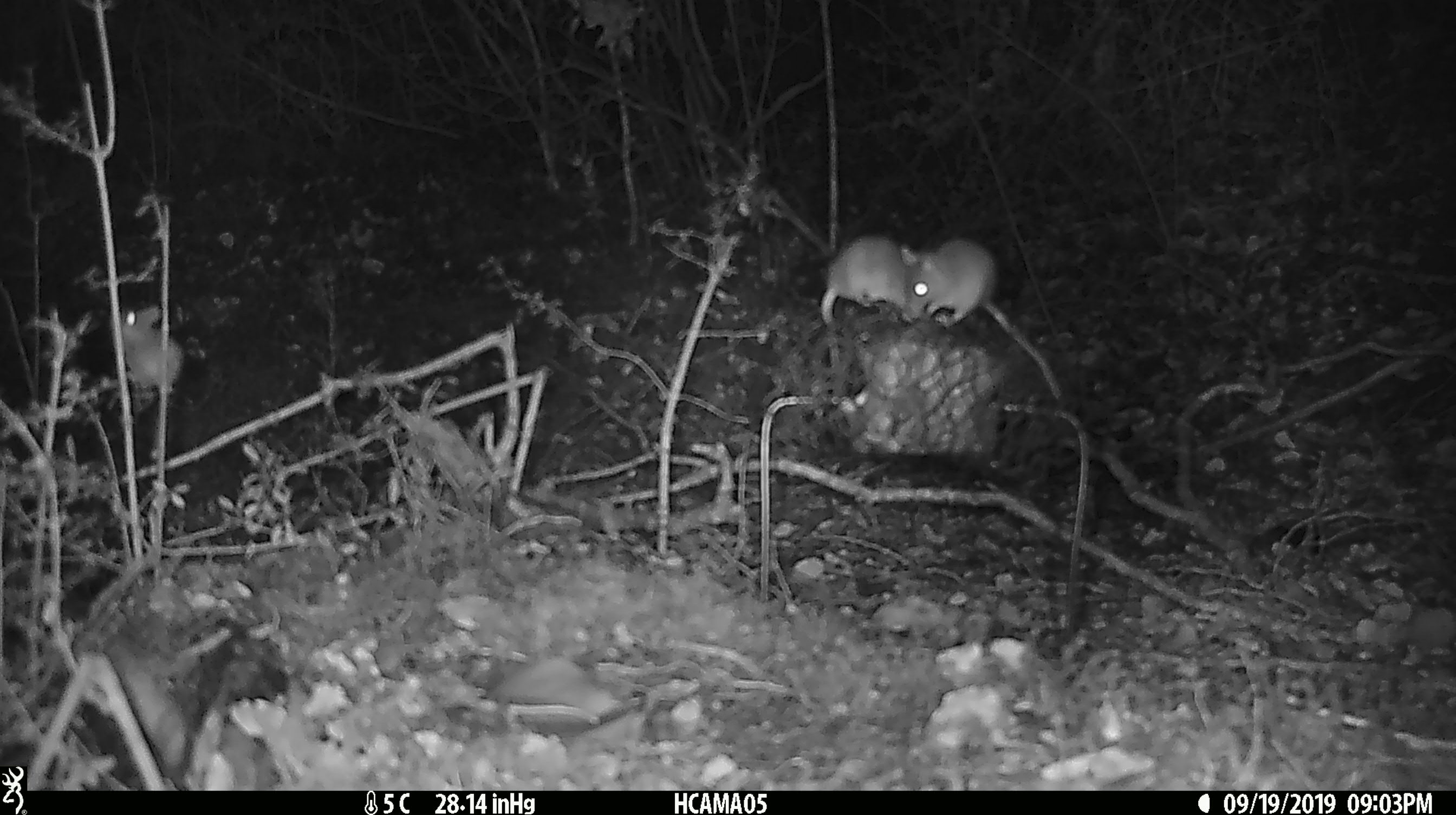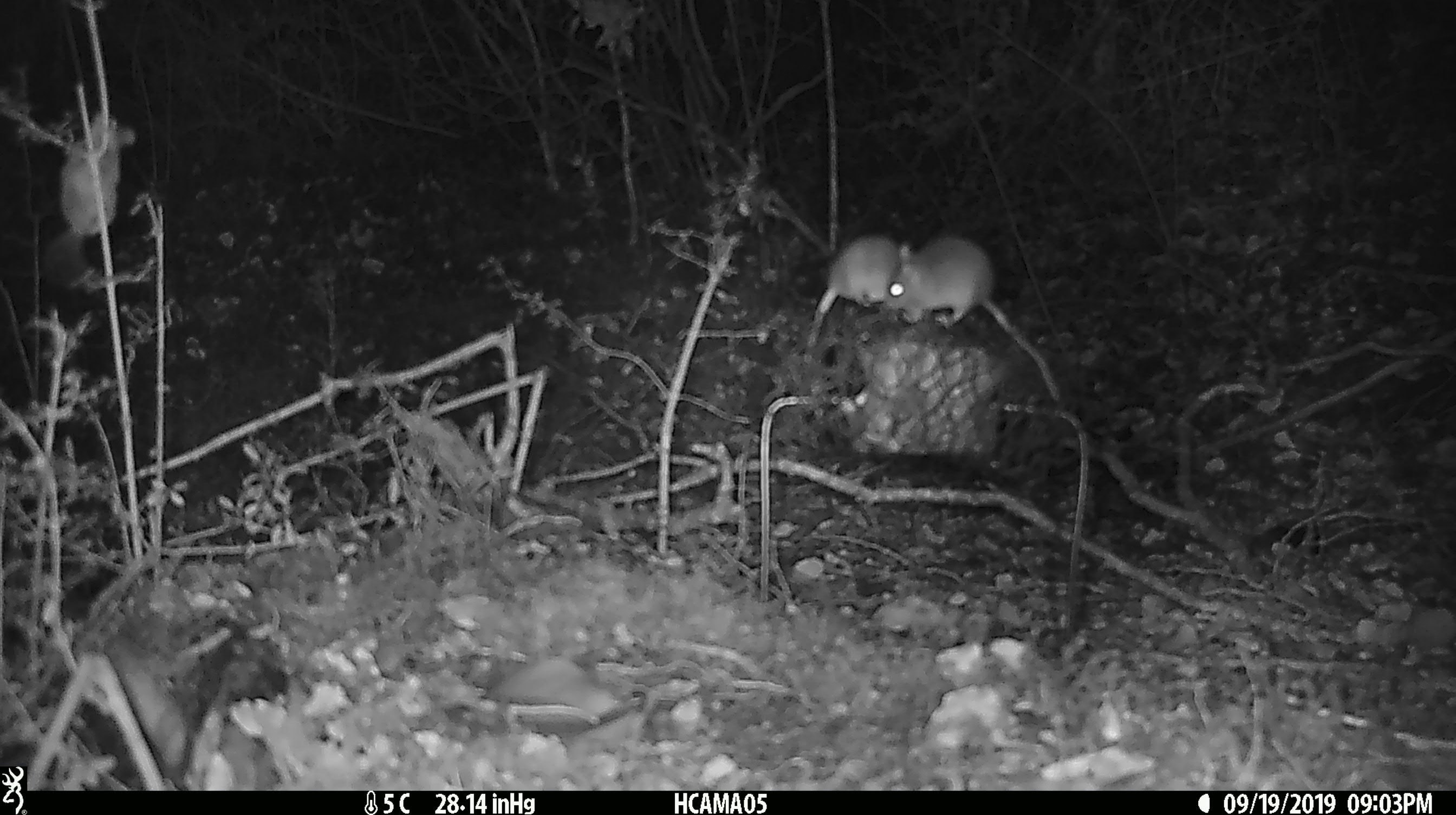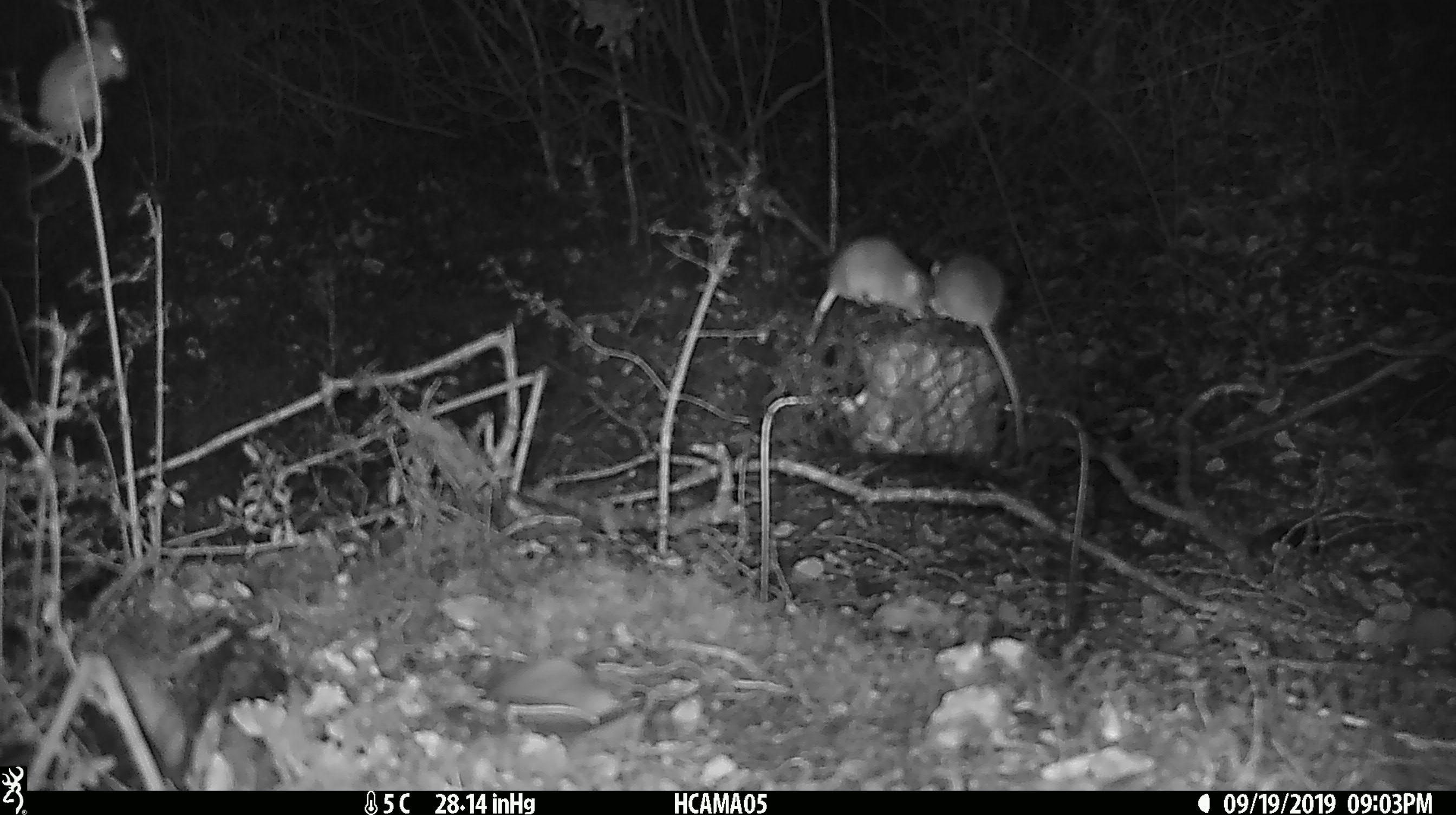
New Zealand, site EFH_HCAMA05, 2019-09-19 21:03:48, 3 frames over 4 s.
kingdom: Animalia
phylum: Chordata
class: Mammalia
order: Rodentia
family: Muridae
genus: Mus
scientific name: Mus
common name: mouse